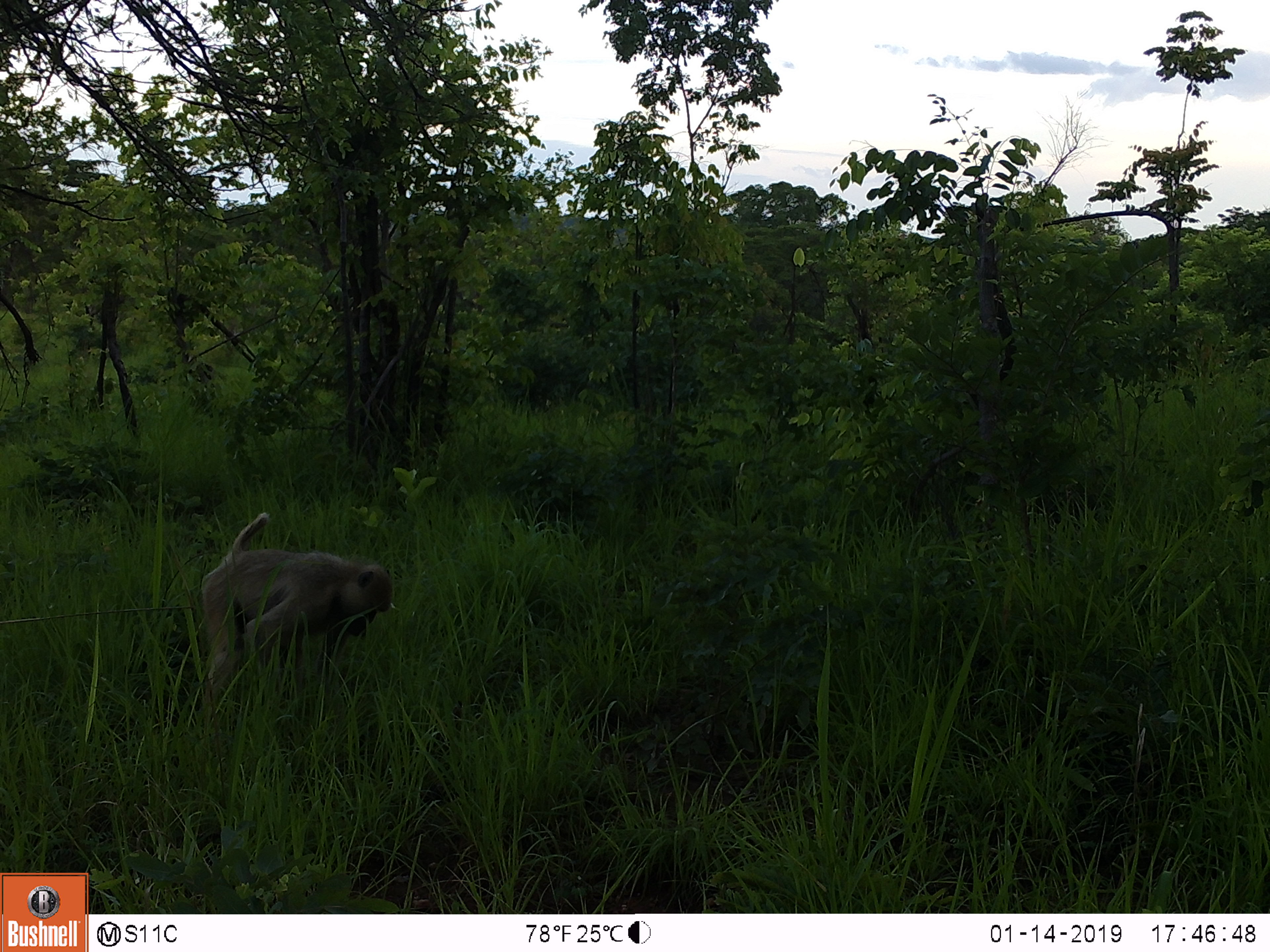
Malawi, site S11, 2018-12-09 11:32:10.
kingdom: Animalia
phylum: Chordata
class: Mammalia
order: Primates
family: Cercopithecidae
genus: Papio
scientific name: Papio cynocephalus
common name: yellow baboon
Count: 1.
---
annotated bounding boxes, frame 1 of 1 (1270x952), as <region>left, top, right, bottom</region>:
yellow baboon: <region>175, 484, 408, 733</region>